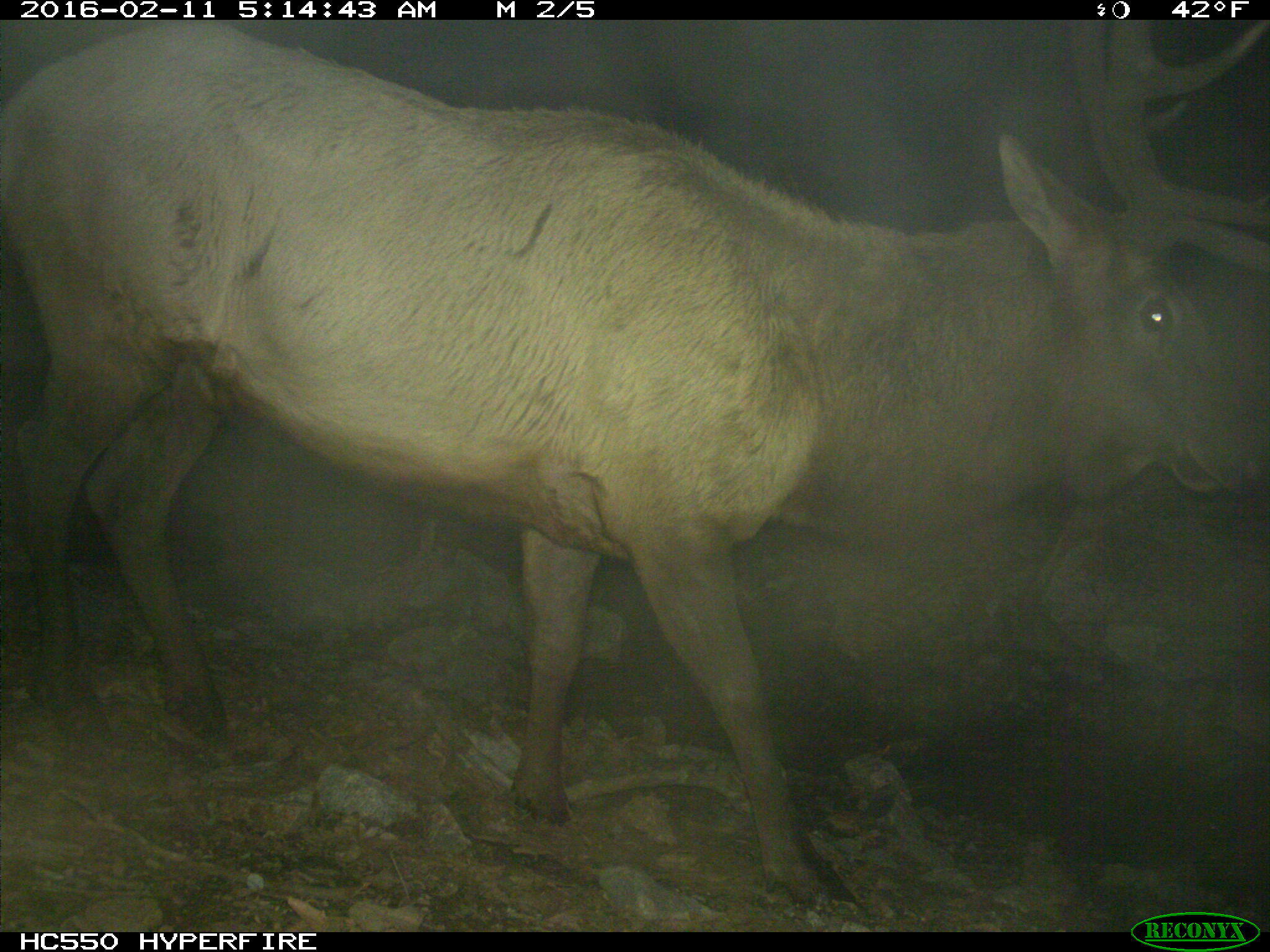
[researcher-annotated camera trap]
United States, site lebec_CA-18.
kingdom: Animalia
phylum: Chordata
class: Mammalia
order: Artiodactyla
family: Cervidae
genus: Cervus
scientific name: Cervus canadensis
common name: elk